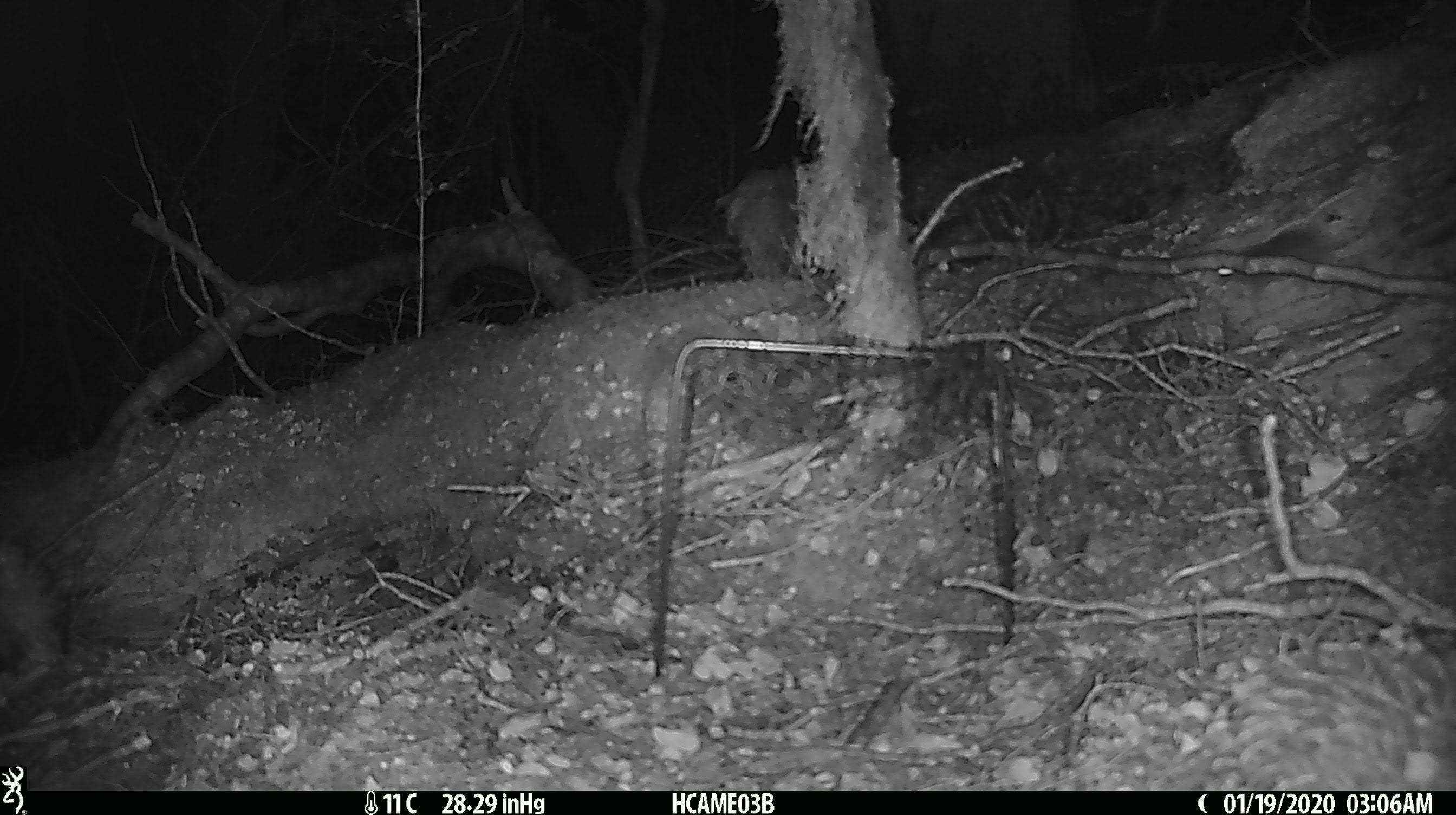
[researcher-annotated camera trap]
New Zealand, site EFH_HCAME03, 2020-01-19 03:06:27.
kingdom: Animalia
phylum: Chordata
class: Mammalia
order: Rodentia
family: Muridae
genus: Mus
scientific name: Mus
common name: mouse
Mouse (Mus).